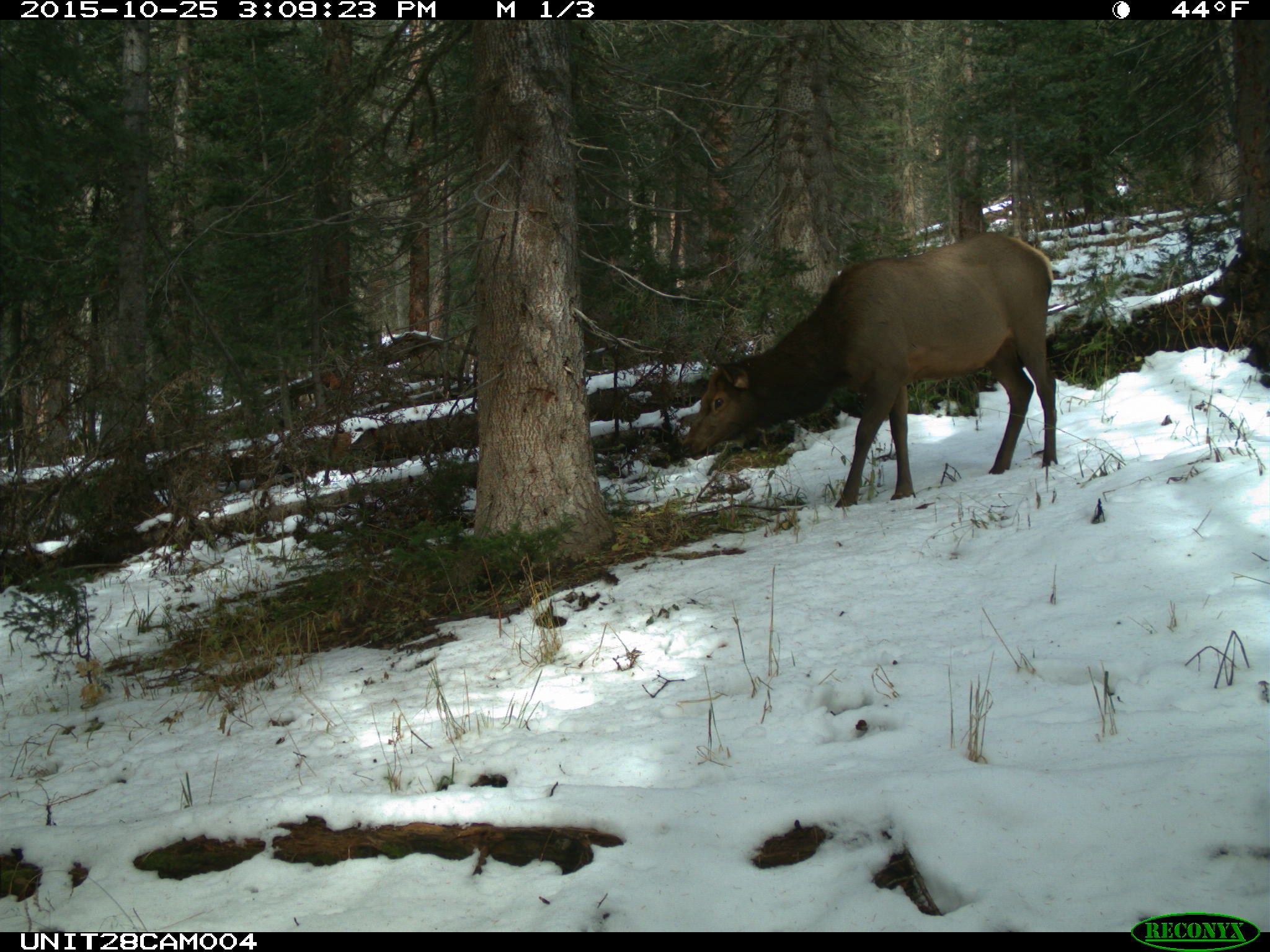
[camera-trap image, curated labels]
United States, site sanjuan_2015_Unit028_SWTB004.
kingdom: Animalia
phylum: Chordata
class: Mammalia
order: Artiodactyla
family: Cervidae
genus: Cervus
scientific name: Cervus elaphus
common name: red deer